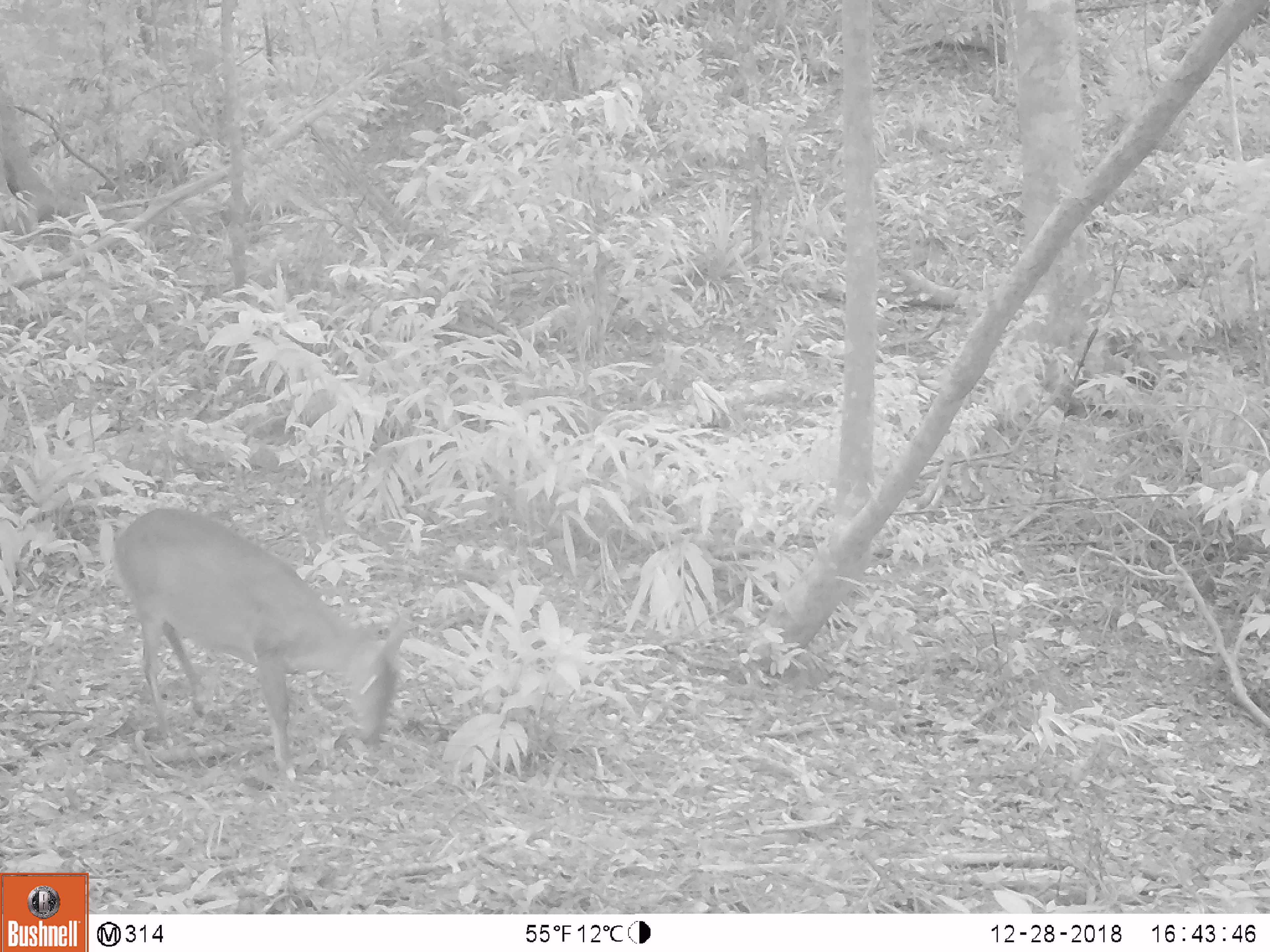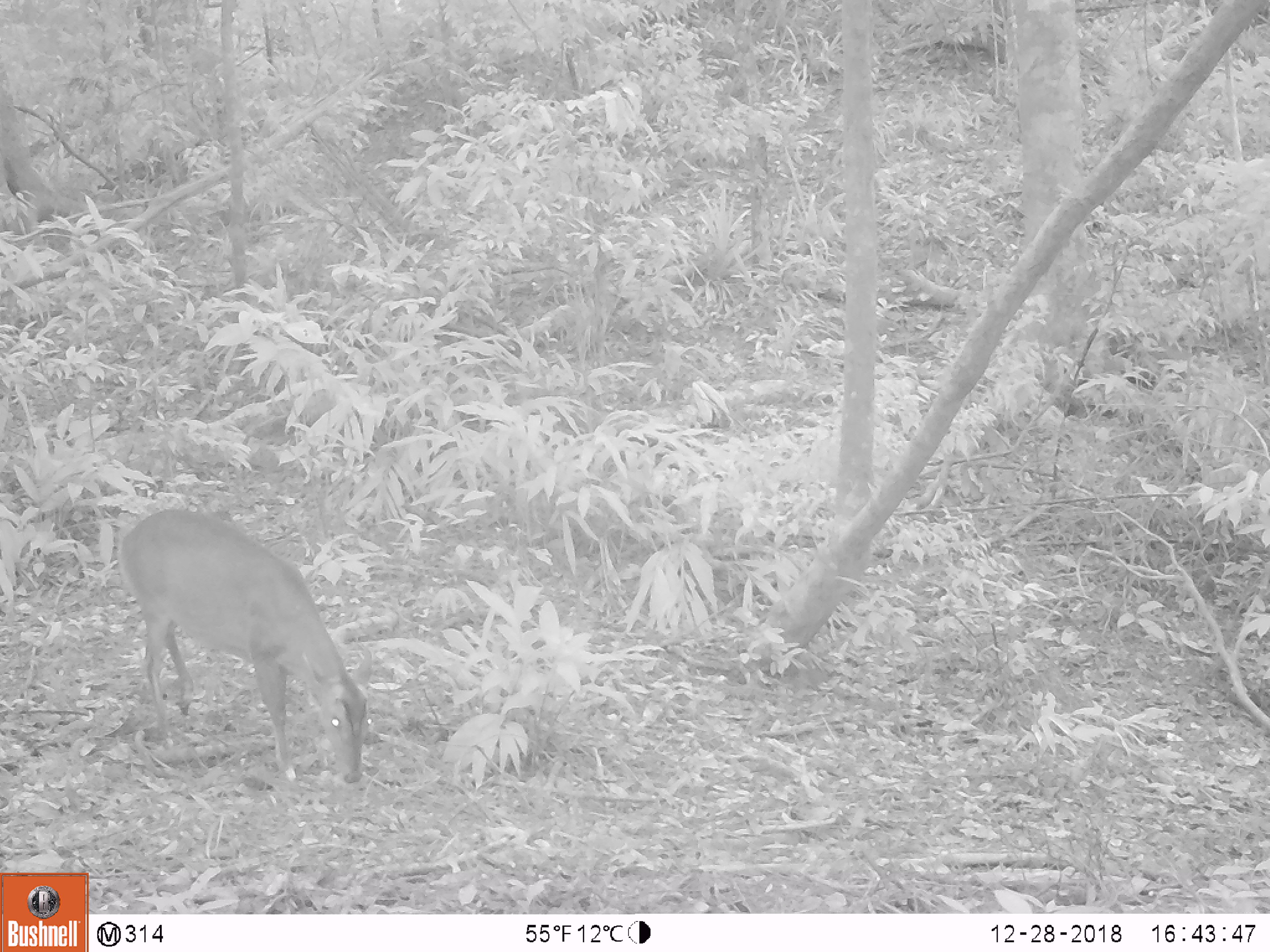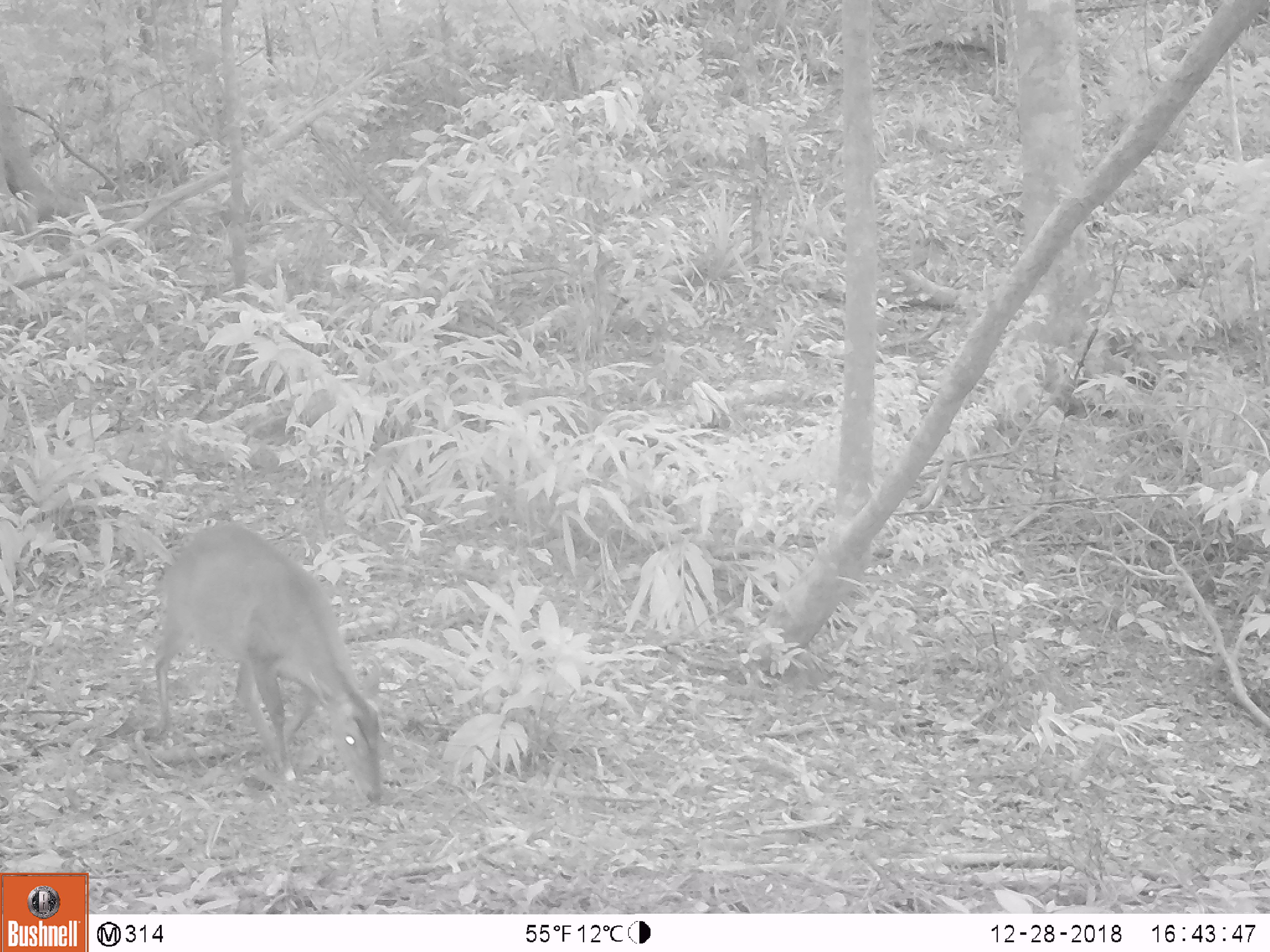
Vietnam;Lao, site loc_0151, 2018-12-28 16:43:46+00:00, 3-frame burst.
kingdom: Animalia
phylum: Chordata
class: Mammalia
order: Artiodactyla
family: Cervidae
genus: Muntiacus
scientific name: Muntiacus vuquangensis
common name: large-antlered muntjac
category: large antlered muntjac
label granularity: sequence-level